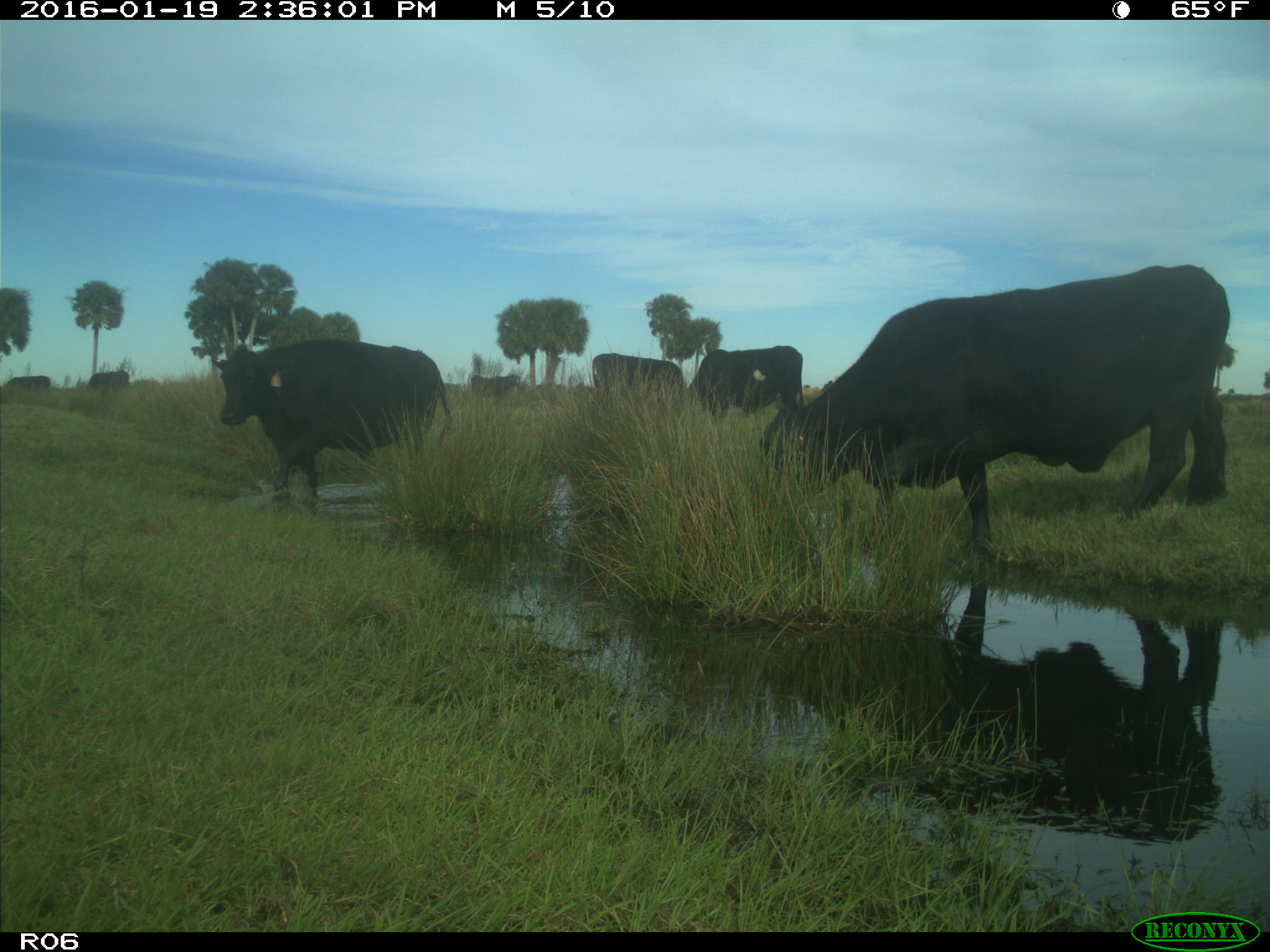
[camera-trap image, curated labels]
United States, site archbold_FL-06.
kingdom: Animalia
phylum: Chordata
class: Mammalia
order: Artiodactyla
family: Bovidae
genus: Bos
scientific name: Bos taurus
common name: domestic cow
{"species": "Bos taurus (domestic cow)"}